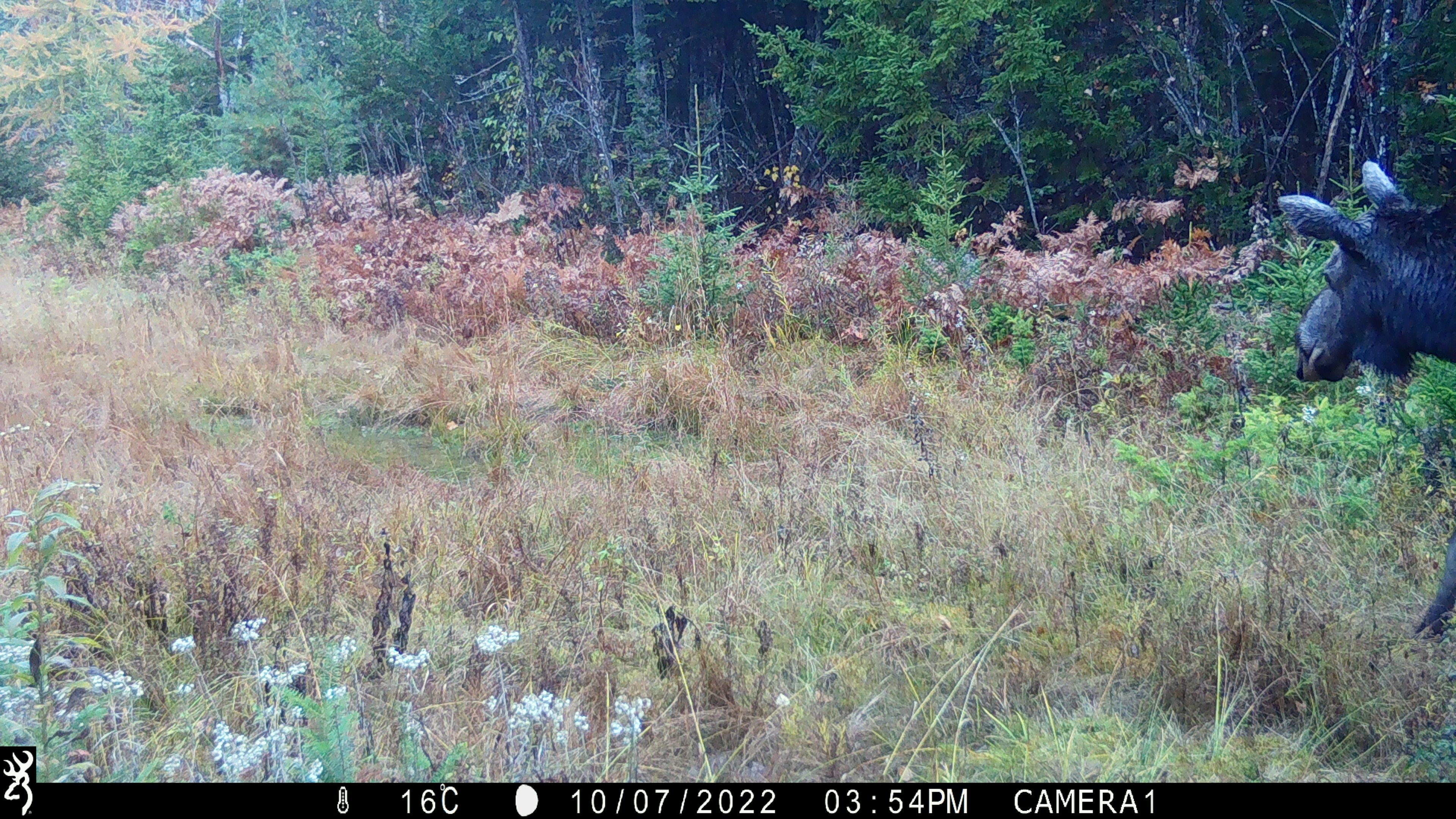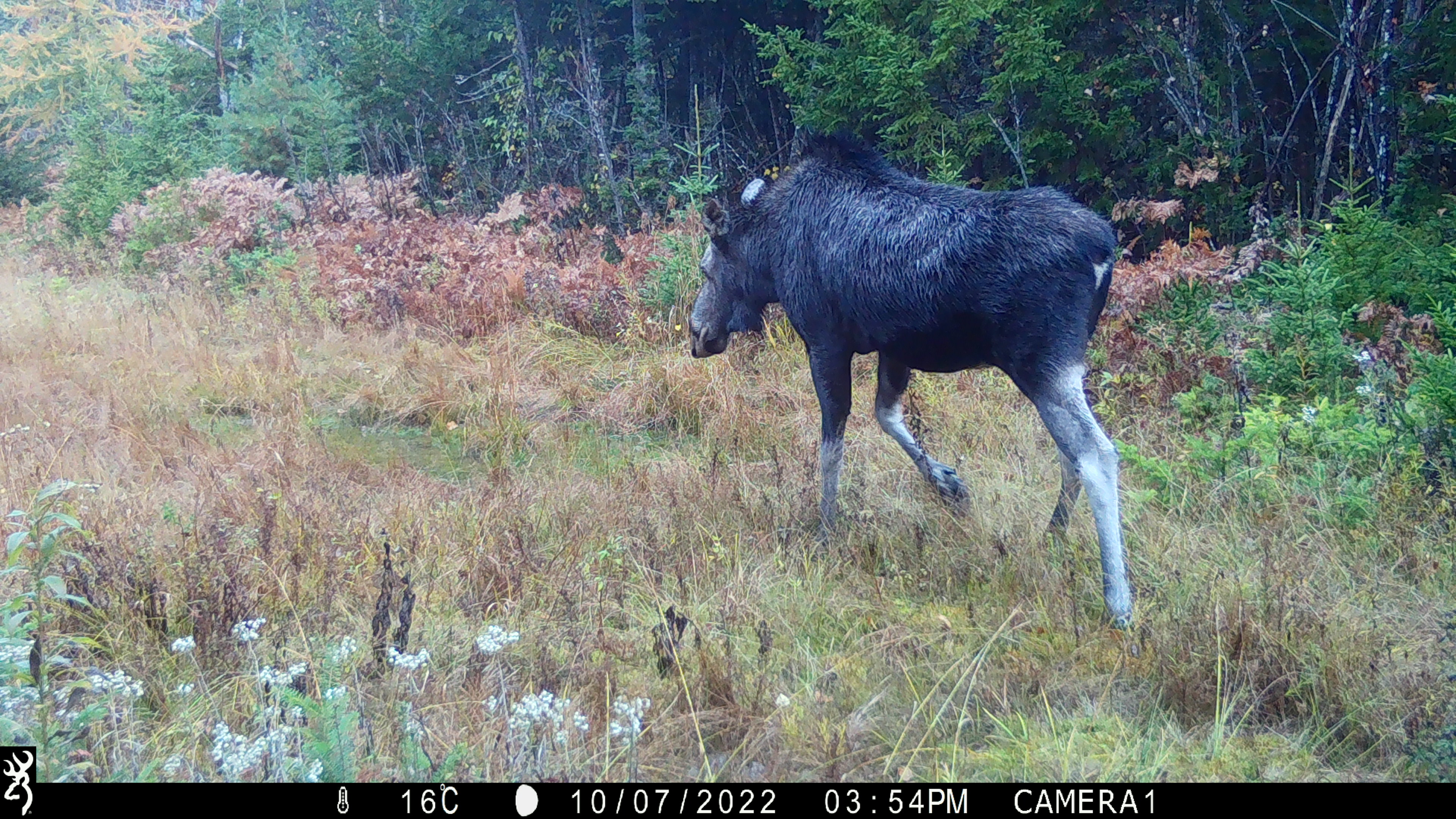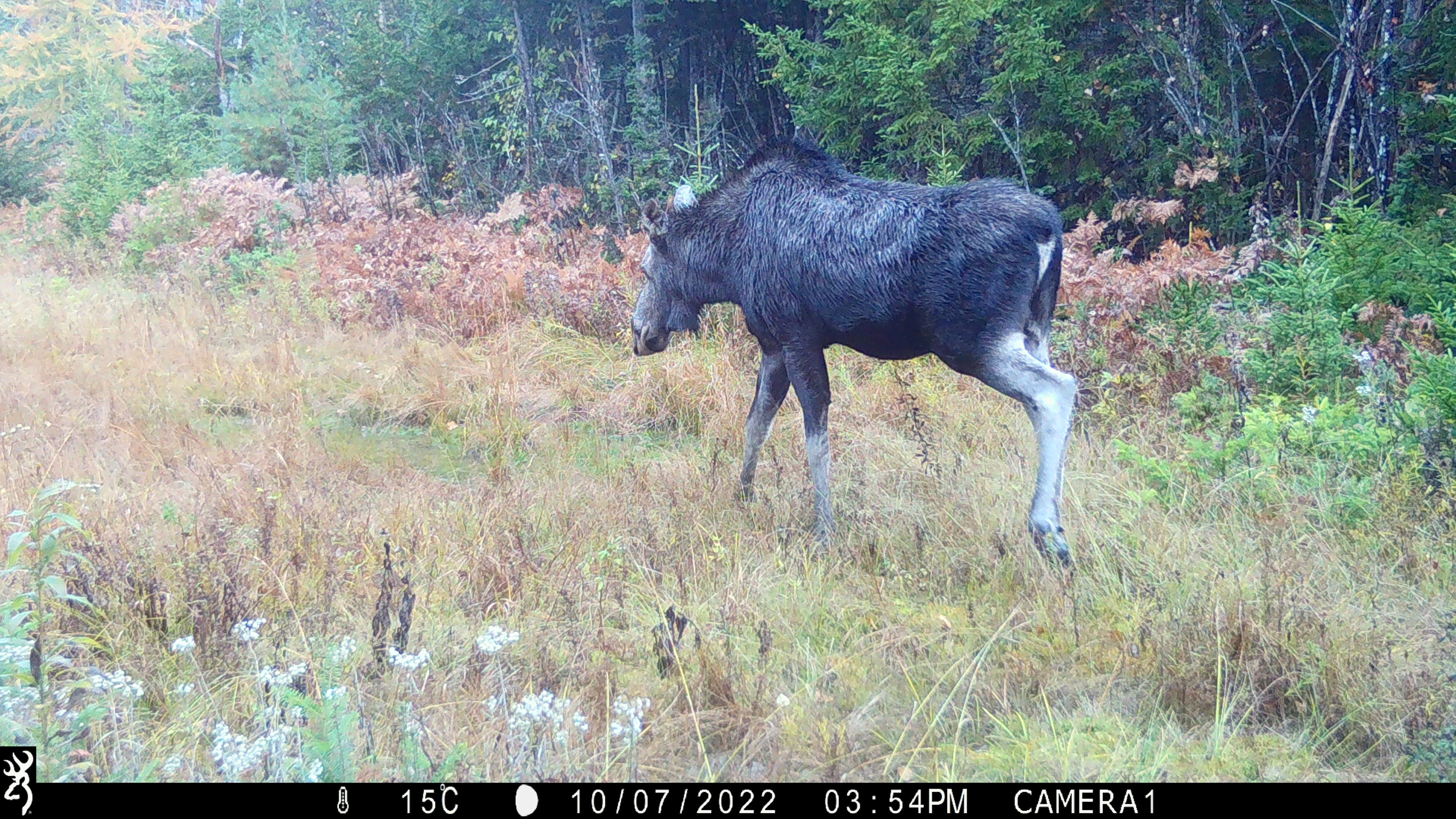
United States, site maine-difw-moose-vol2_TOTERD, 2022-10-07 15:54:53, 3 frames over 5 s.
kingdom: Animalia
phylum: Chordata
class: Mammalia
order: Artiodactyla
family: Cervidae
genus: Alces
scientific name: Alces alces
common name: moose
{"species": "moose (Alces alces)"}